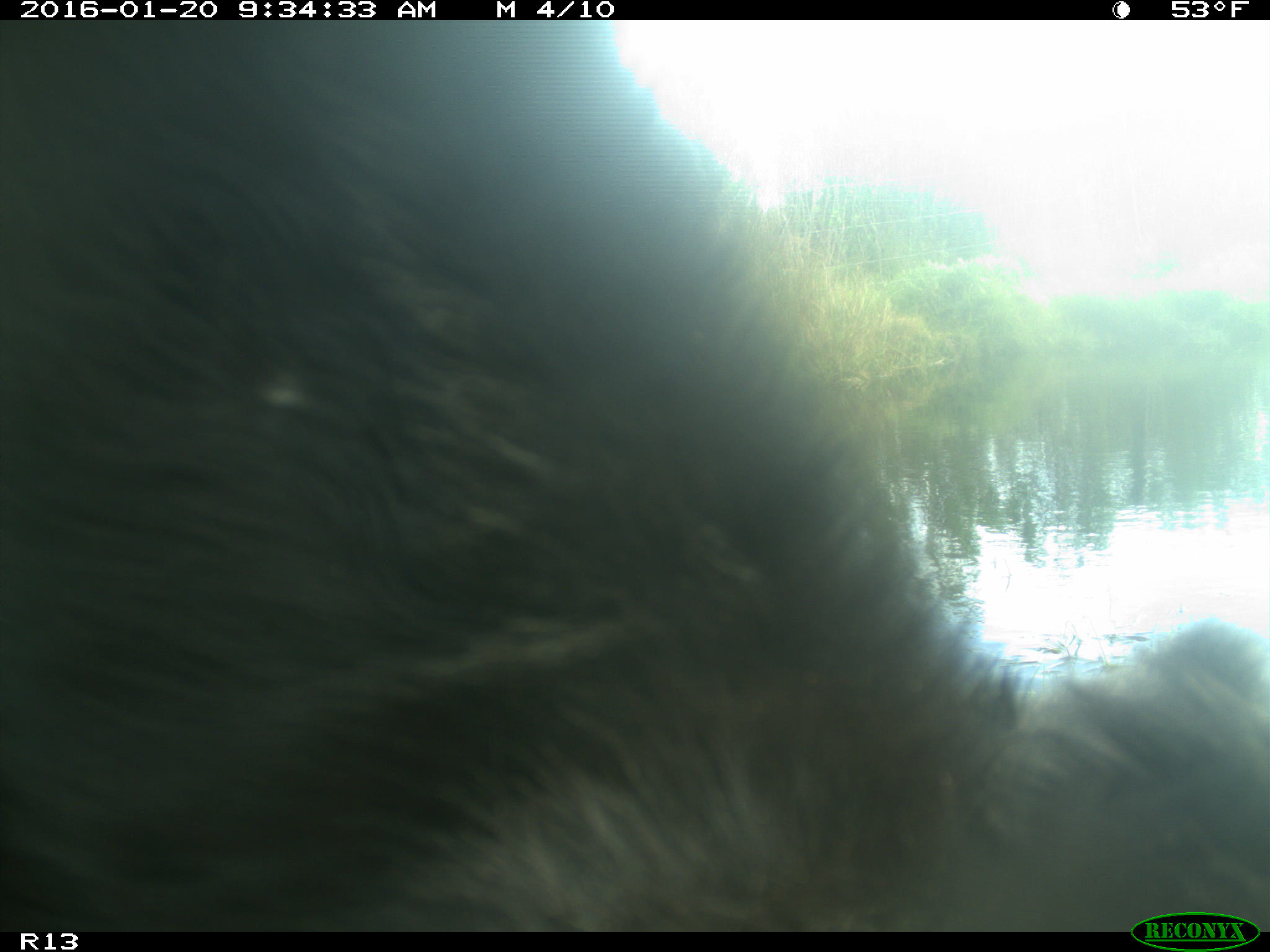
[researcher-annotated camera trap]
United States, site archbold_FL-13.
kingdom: Animalia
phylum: Chordata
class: Mammalia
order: Artiodactyla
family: Bovidae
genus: Bos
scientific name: Bos taurus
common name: domestic cow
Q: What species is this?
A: Bos taurus (domestic cow).